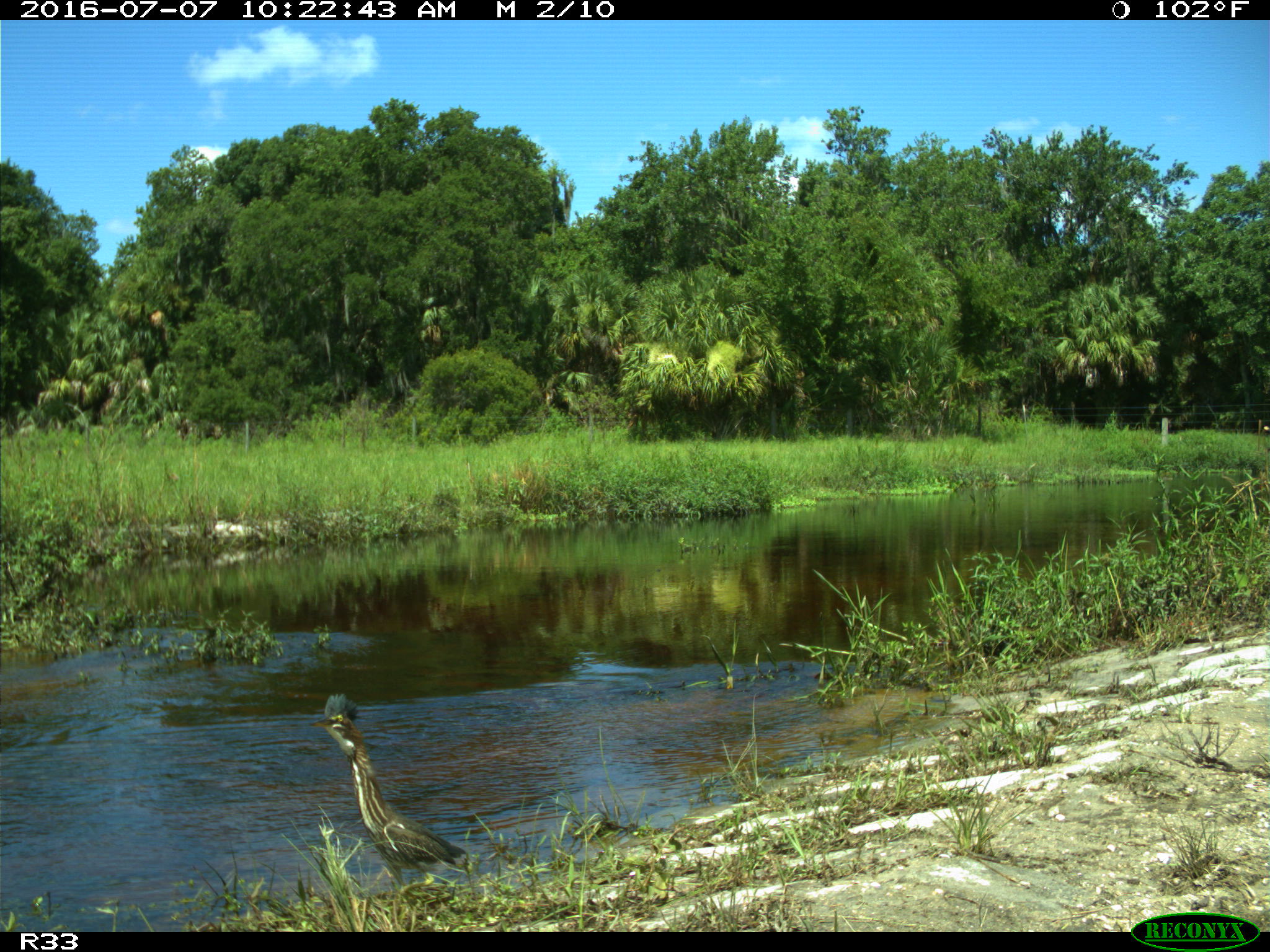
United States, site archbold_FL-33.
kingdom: Animalia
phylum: Chordata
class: Aves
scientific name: Aves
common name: birds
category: unidentified bird